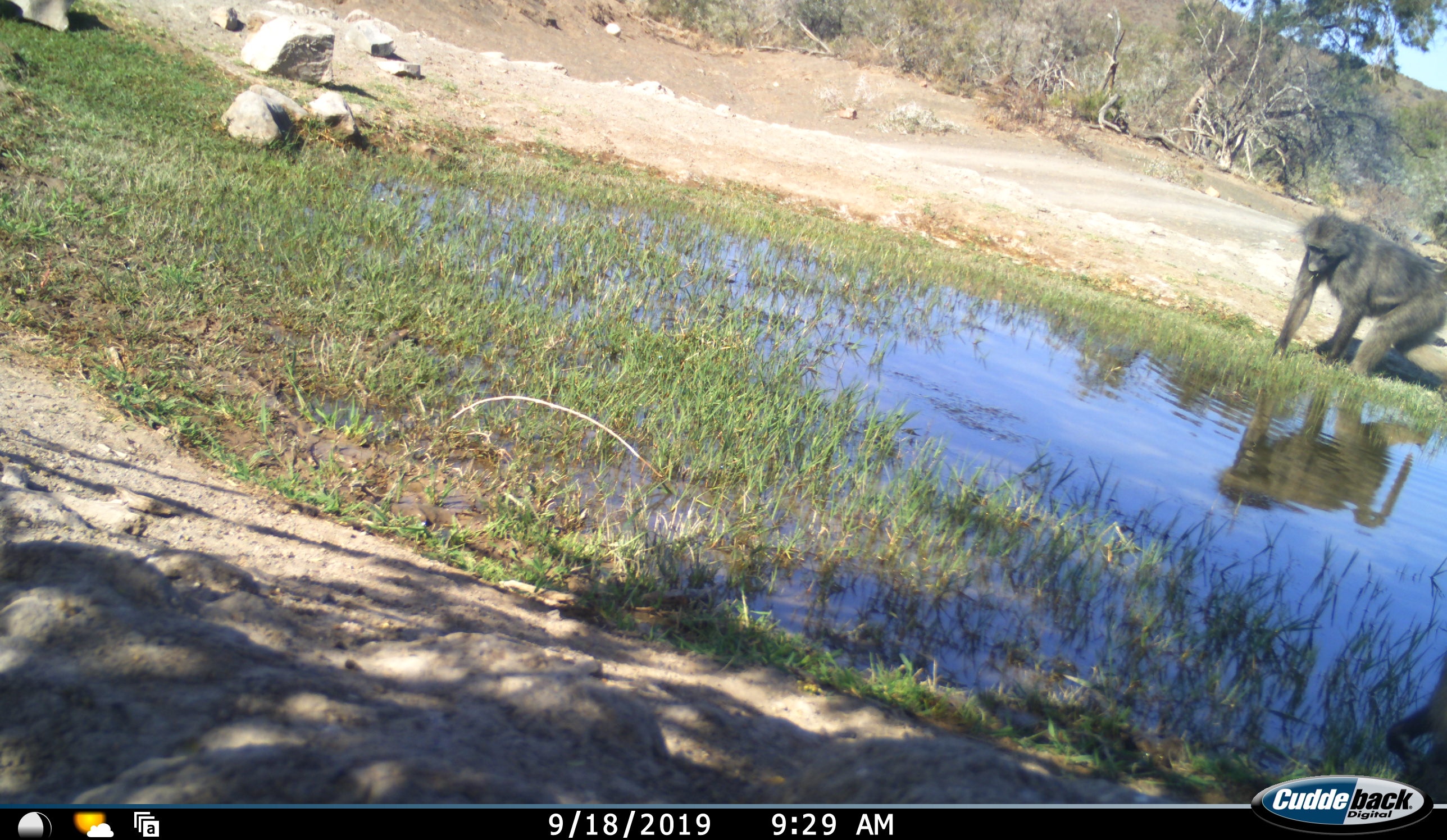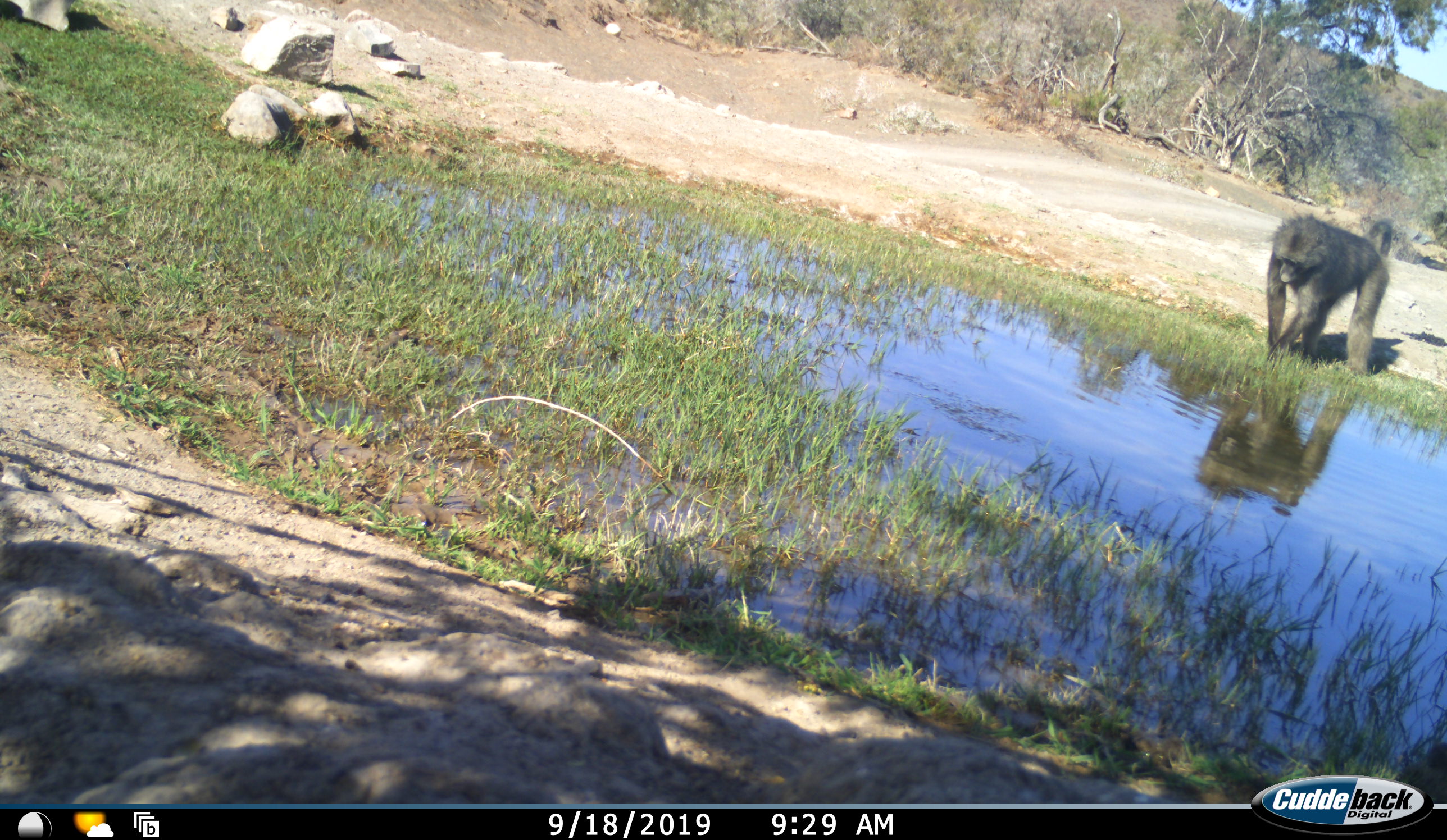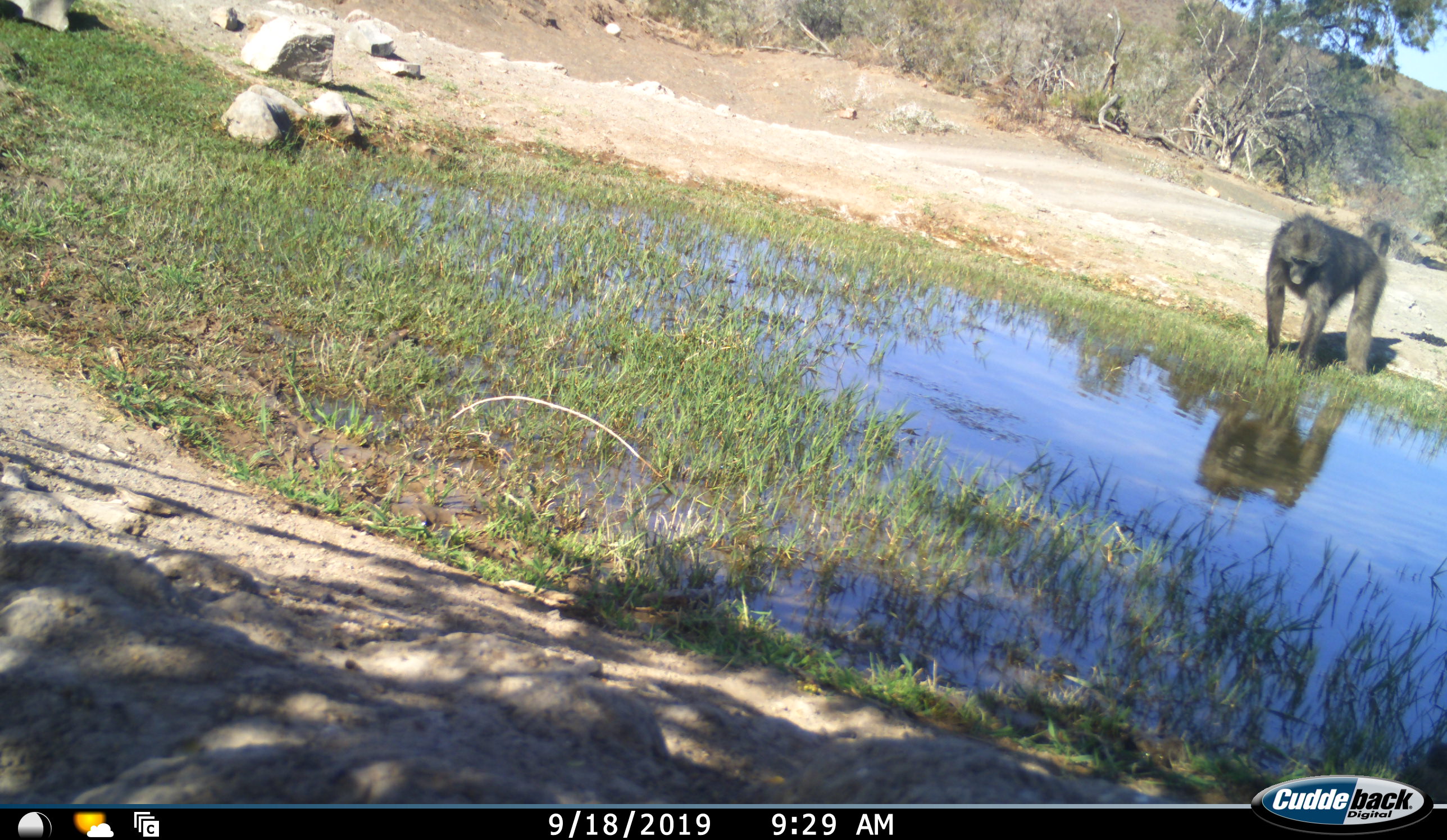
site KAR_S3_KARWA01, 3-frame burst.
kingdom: Animalia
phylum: Chordata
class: Mammalia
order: Primates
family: Cercopithecidae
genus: Papio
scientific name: Papio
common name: baboon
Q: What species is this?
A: Baboon (Papio).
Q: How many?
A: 1.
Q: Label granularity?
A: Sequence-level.